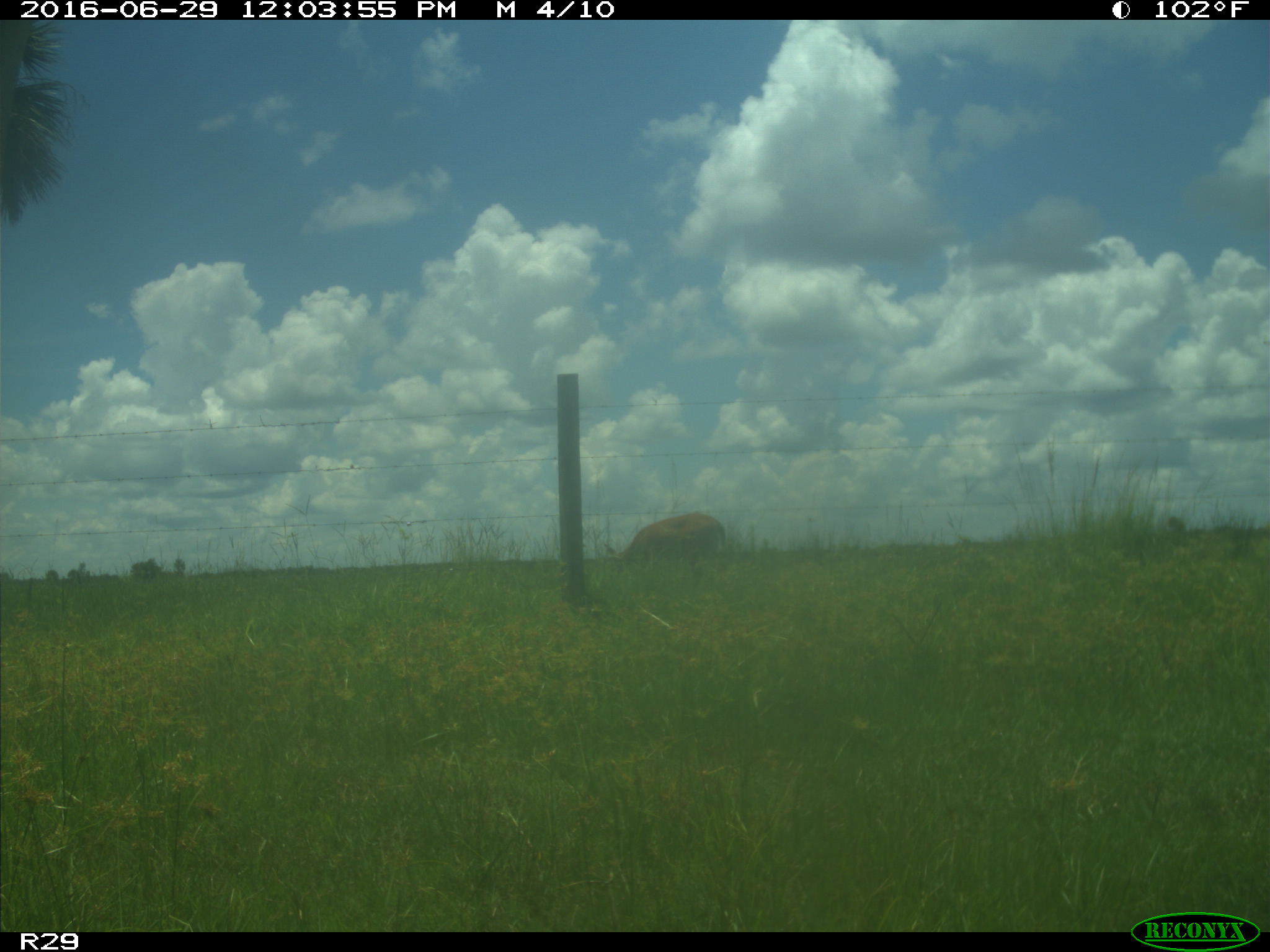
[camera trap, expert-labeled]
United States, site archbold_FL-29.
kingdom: Animalia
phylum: Chordata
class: Mammalia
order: Artiodactyla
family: Cervidae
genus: Odocoileus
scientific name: Odocoileus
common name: deer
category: unidentified deer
Unidentified deer (deer) (Odocoileus).